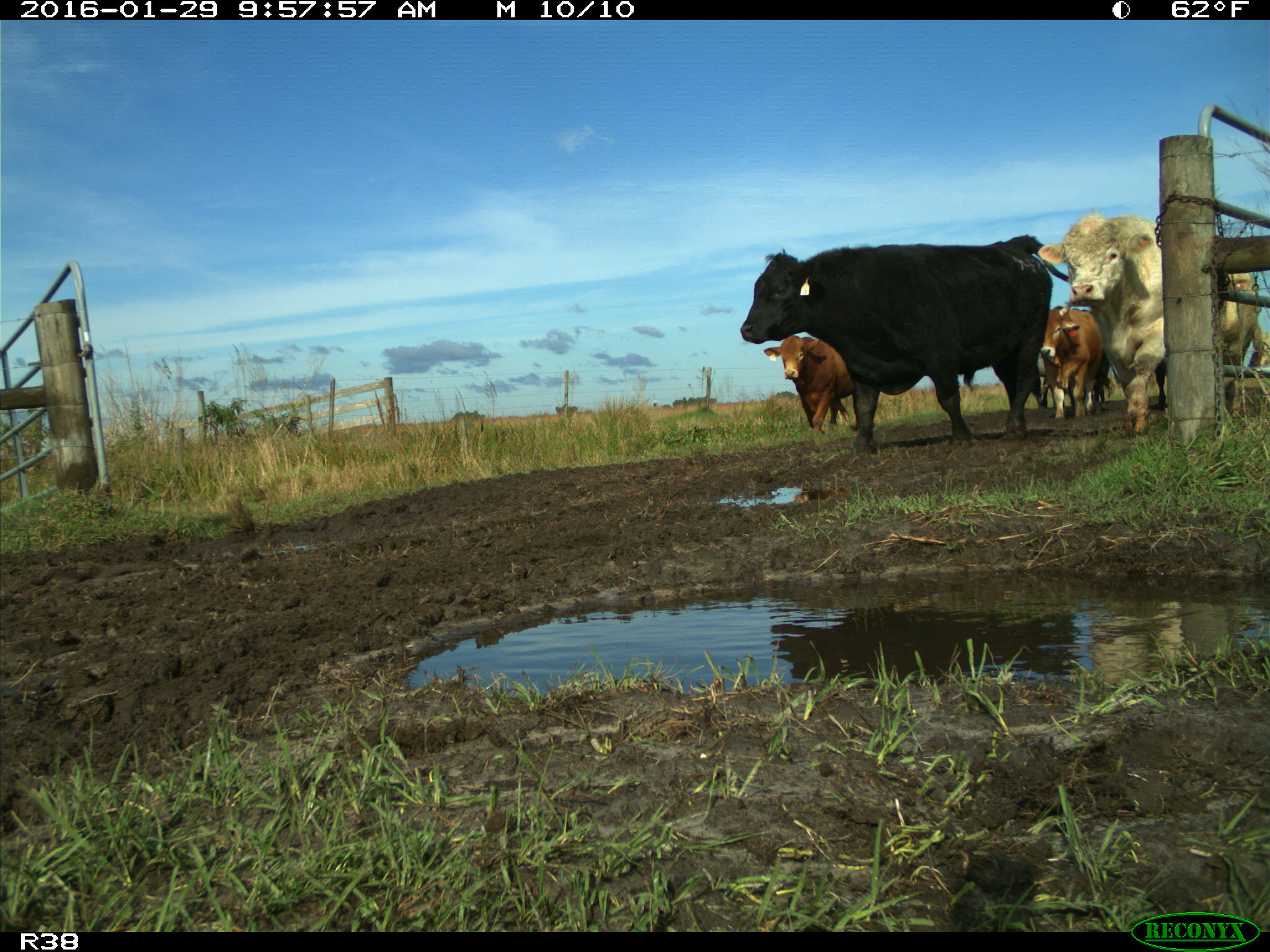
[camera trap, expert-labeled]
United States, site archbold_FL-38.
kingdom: Animalia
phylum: Chordata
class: Mammalia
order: Artiodactyla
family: Bovidae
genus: Bos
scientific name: Bos taurus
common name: domestic cow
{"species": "Bos taurus (domestic cow)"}